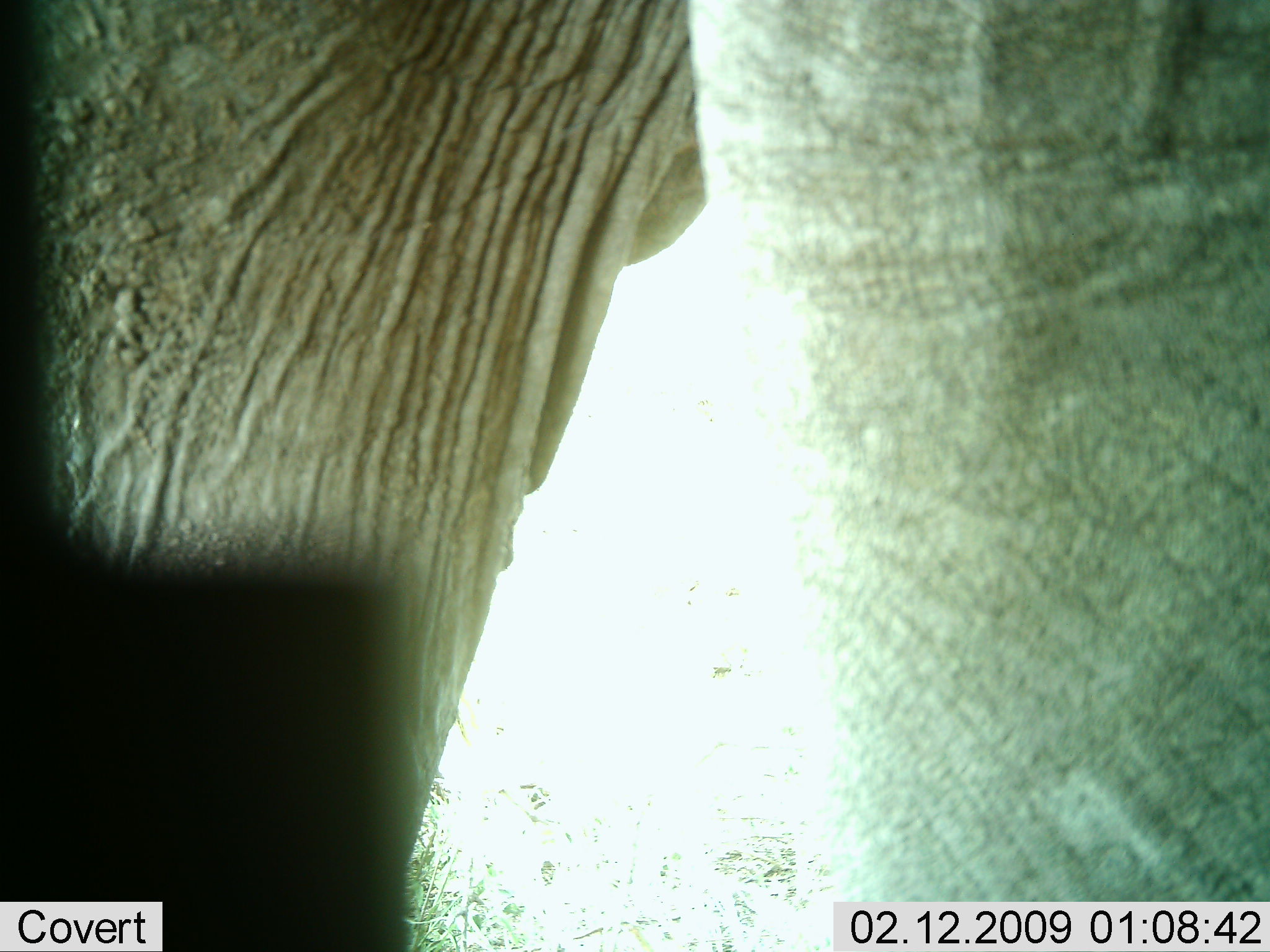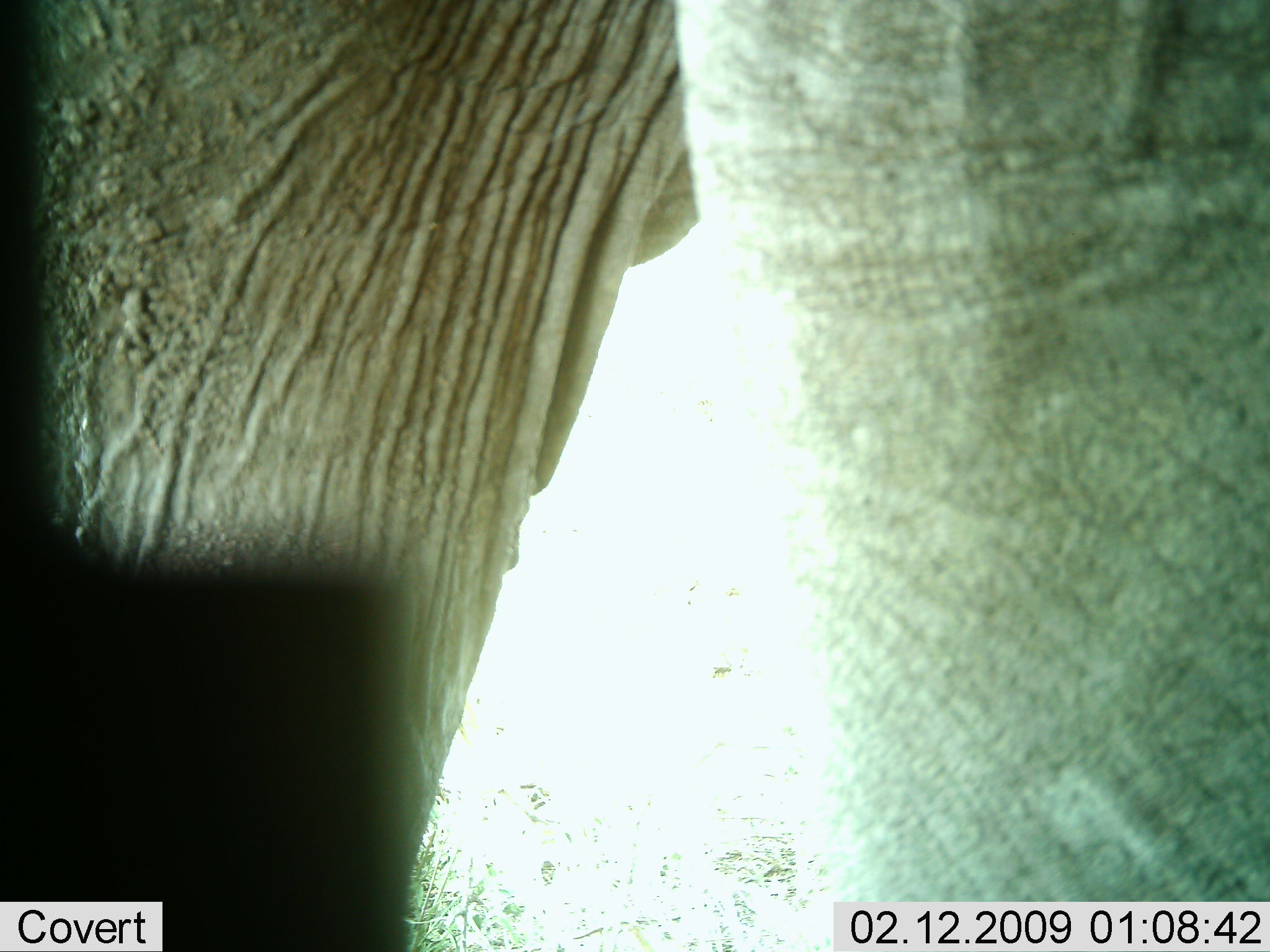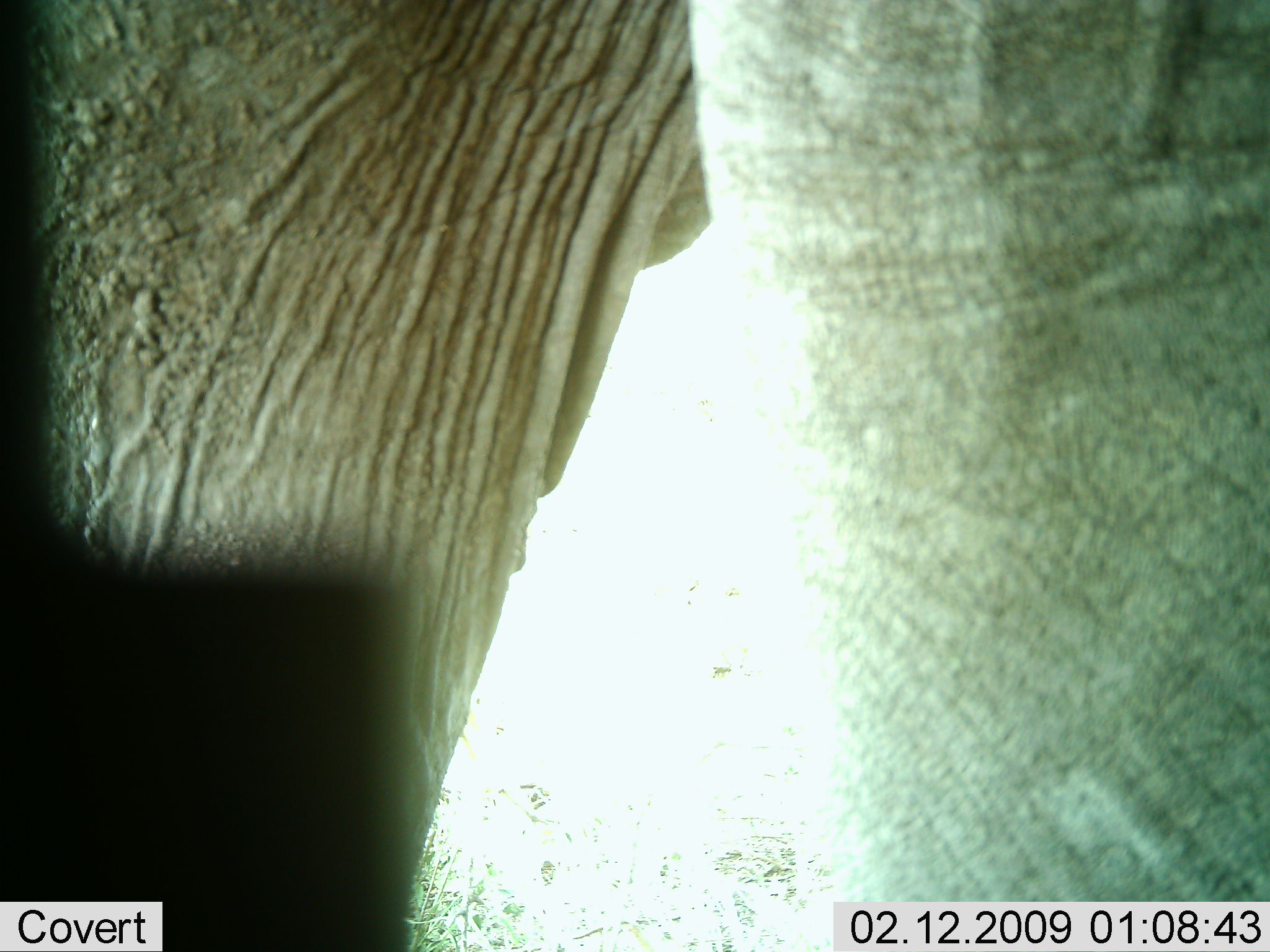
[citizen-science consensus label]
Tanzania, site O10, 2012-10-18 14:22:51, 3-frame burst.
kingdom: Animalia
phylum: Chordata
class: Mammalia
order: Proboscidea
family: Elephantidae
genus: Loxodonta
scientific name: Loxodonta africana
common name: african bush elephant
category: elephant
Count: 1.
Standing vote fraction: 90%.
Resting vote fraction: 0%.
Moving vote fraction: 0%.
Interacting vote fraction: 10%.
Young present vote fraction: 0%.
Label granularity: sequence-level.